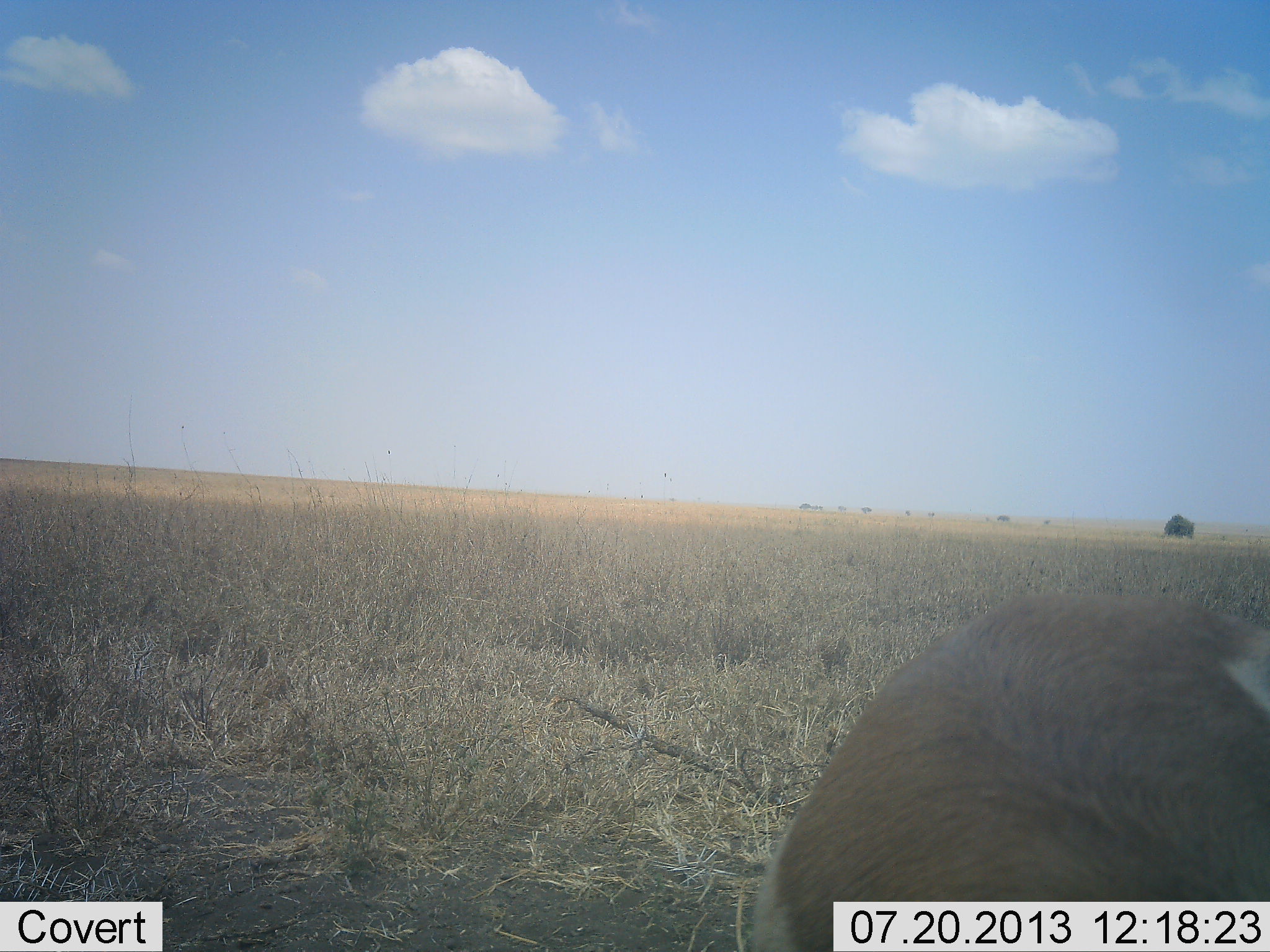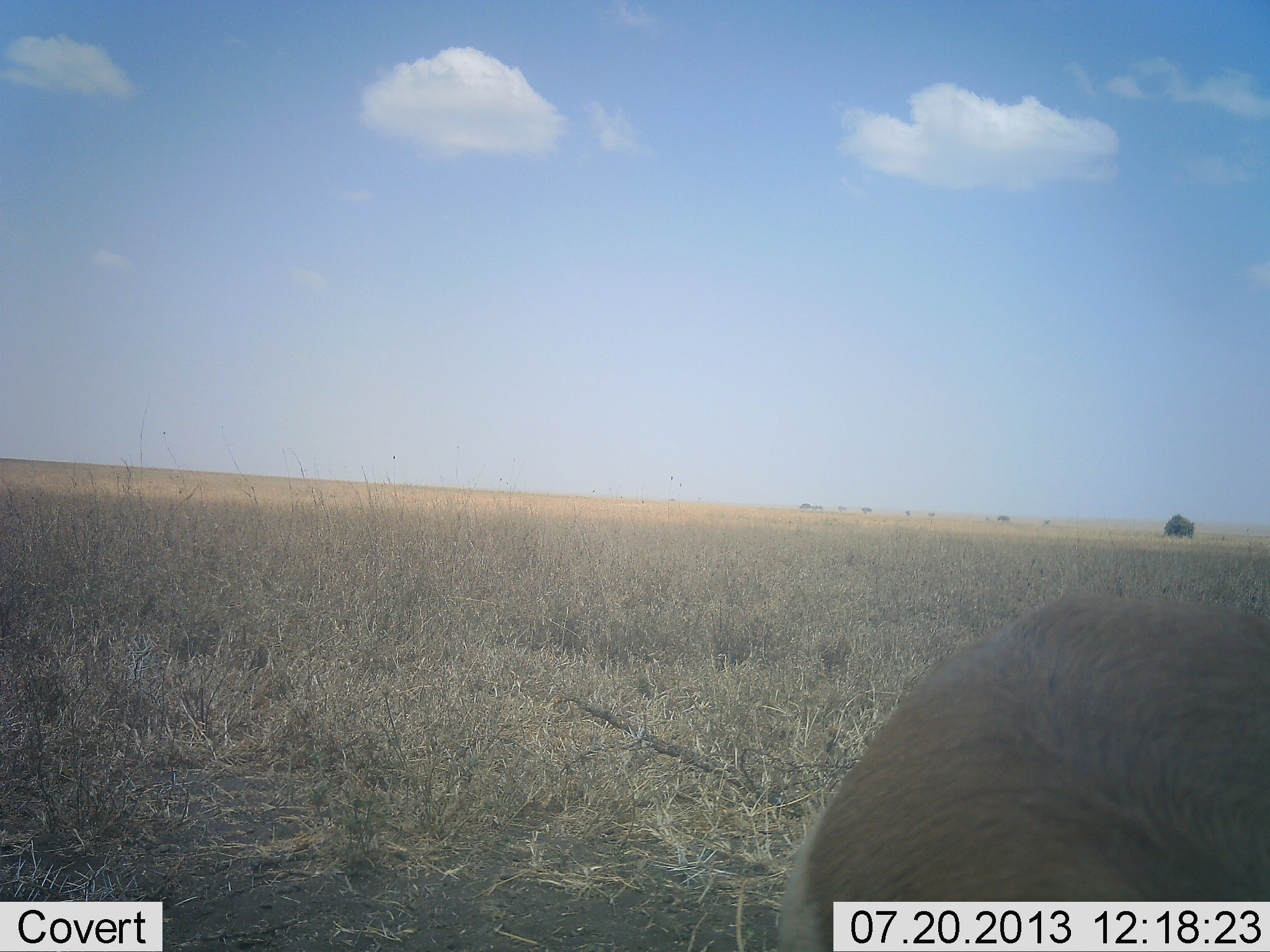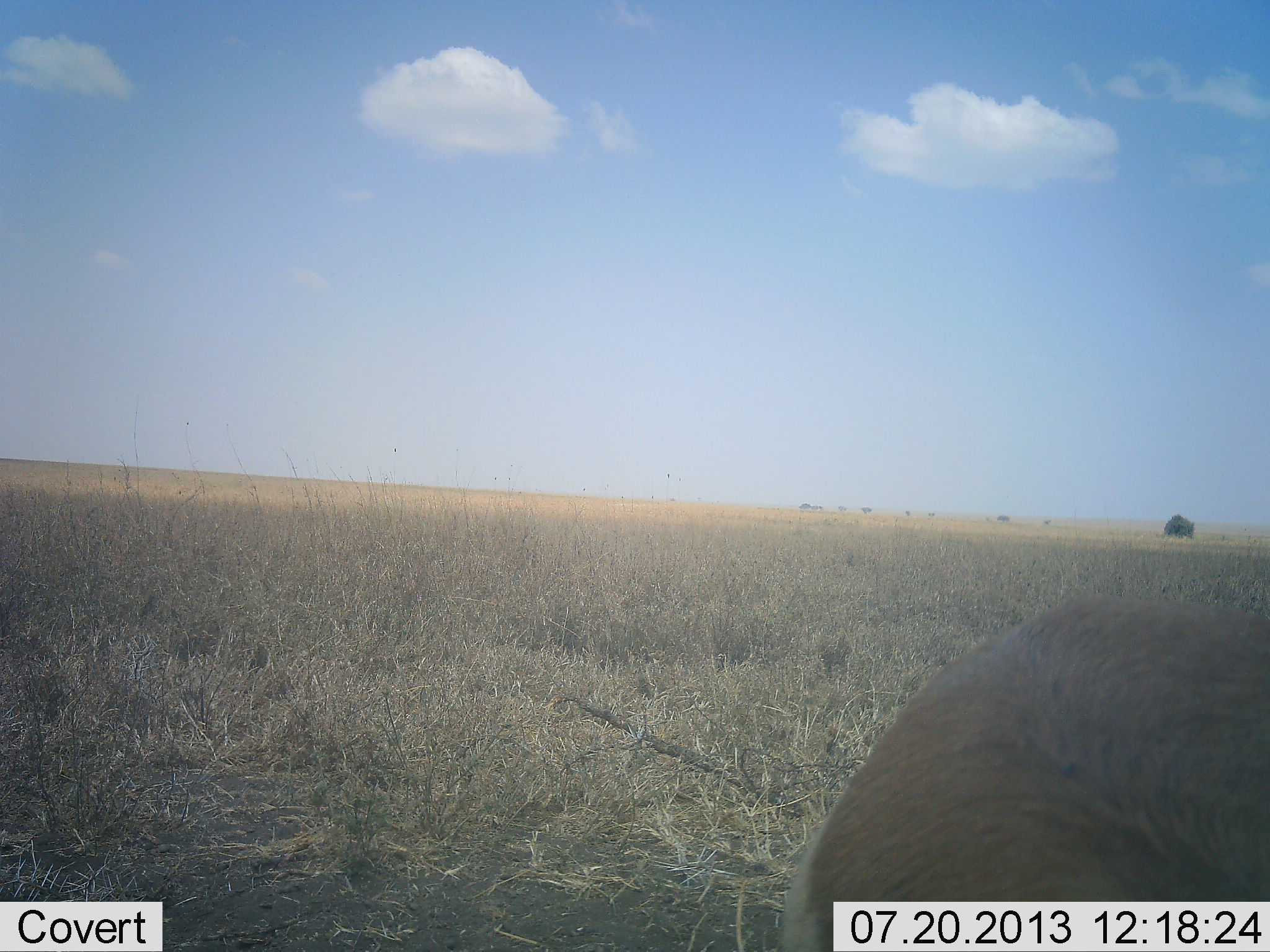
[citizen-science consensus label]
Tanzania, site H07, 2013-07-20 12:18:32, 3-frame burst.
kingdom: Animalia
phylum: Chordata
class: Mammalia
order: Artiodactyla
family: Bovidae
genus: Nanger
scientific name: Nanger granti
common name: grant's gazelle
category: gazellegrants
Gazellegrants (grant's gazelle) (Nanger granti), count 1. Behavior (volunteer vote fractions): standing 73%, resting 27%, moving 0%, interacting 0%. Young present (vote fraction): 0%. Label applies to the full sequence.